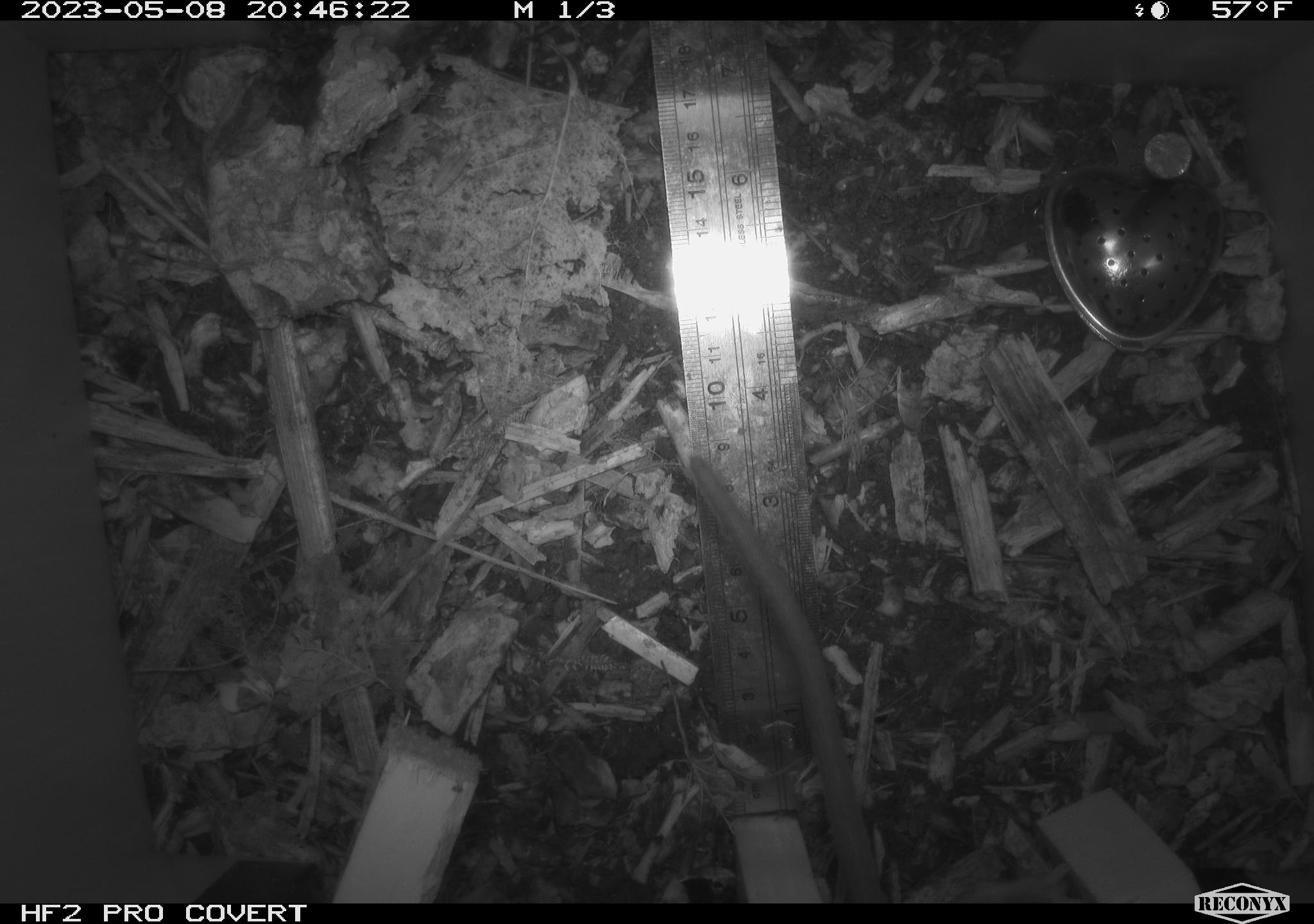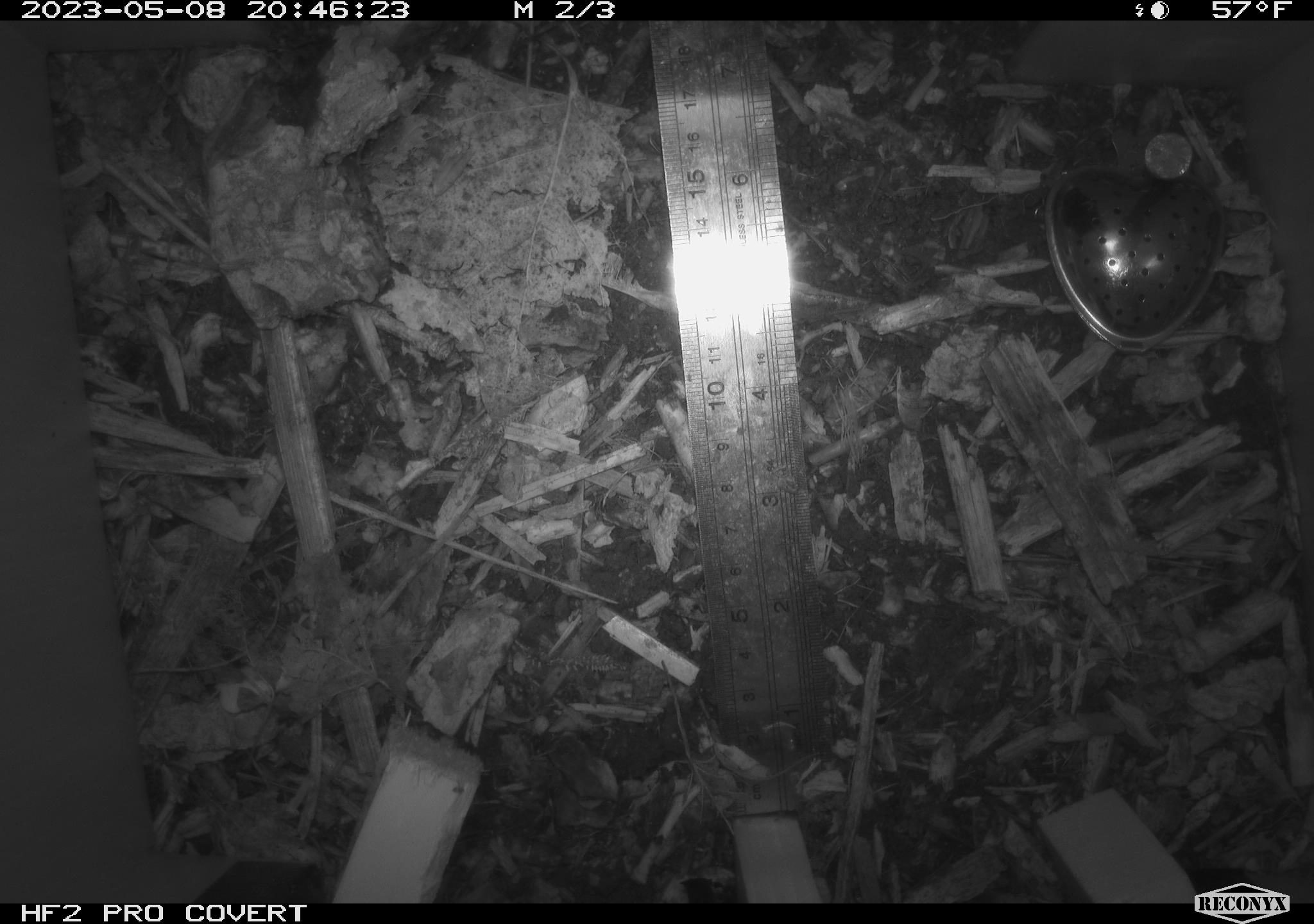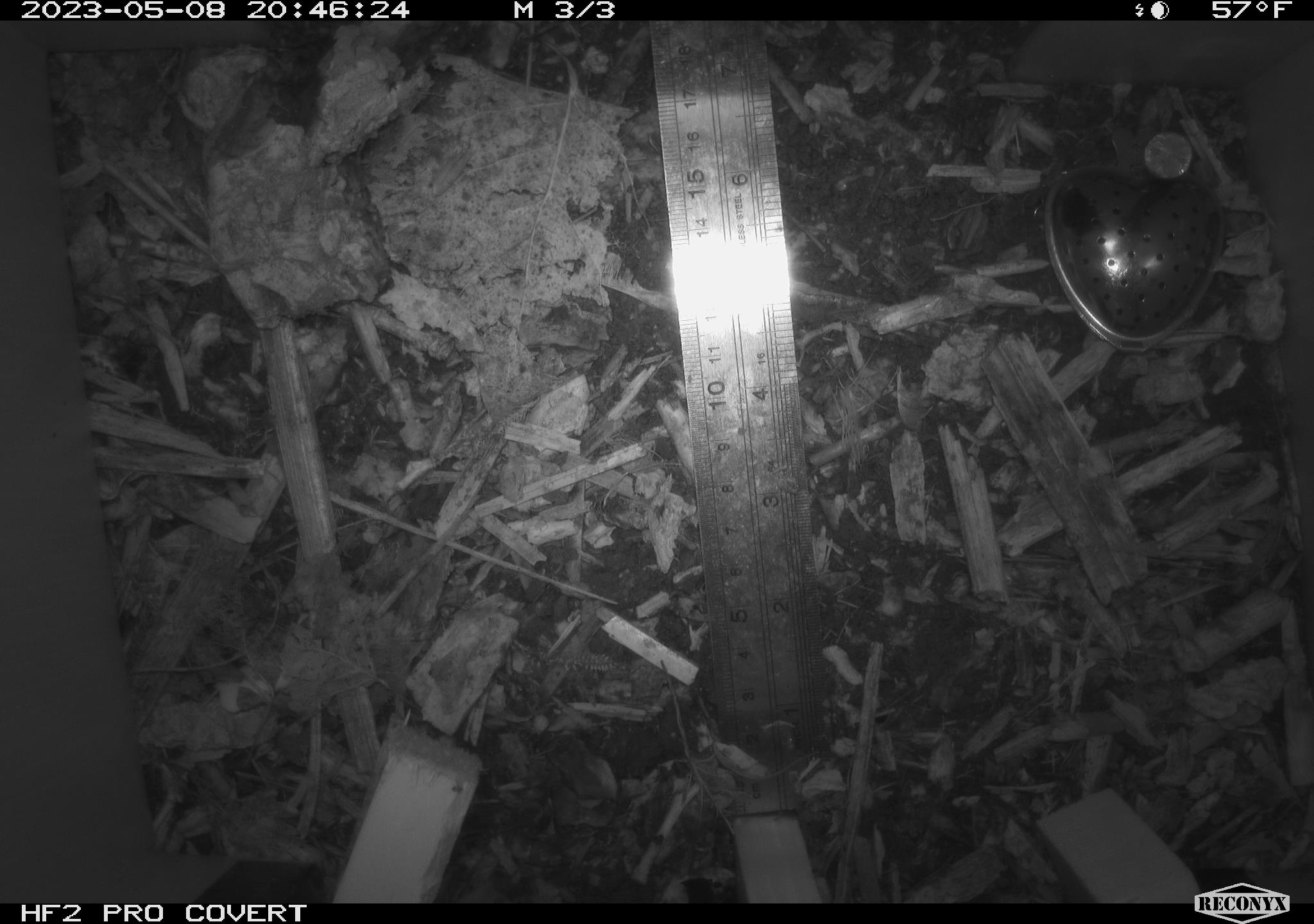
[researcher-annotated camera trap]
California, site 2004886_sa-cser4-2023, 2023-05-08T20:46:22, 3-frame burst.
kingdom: Animalia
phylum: Chordata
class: Mammalia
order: Rodentia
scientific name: Rodentia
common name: mouse species